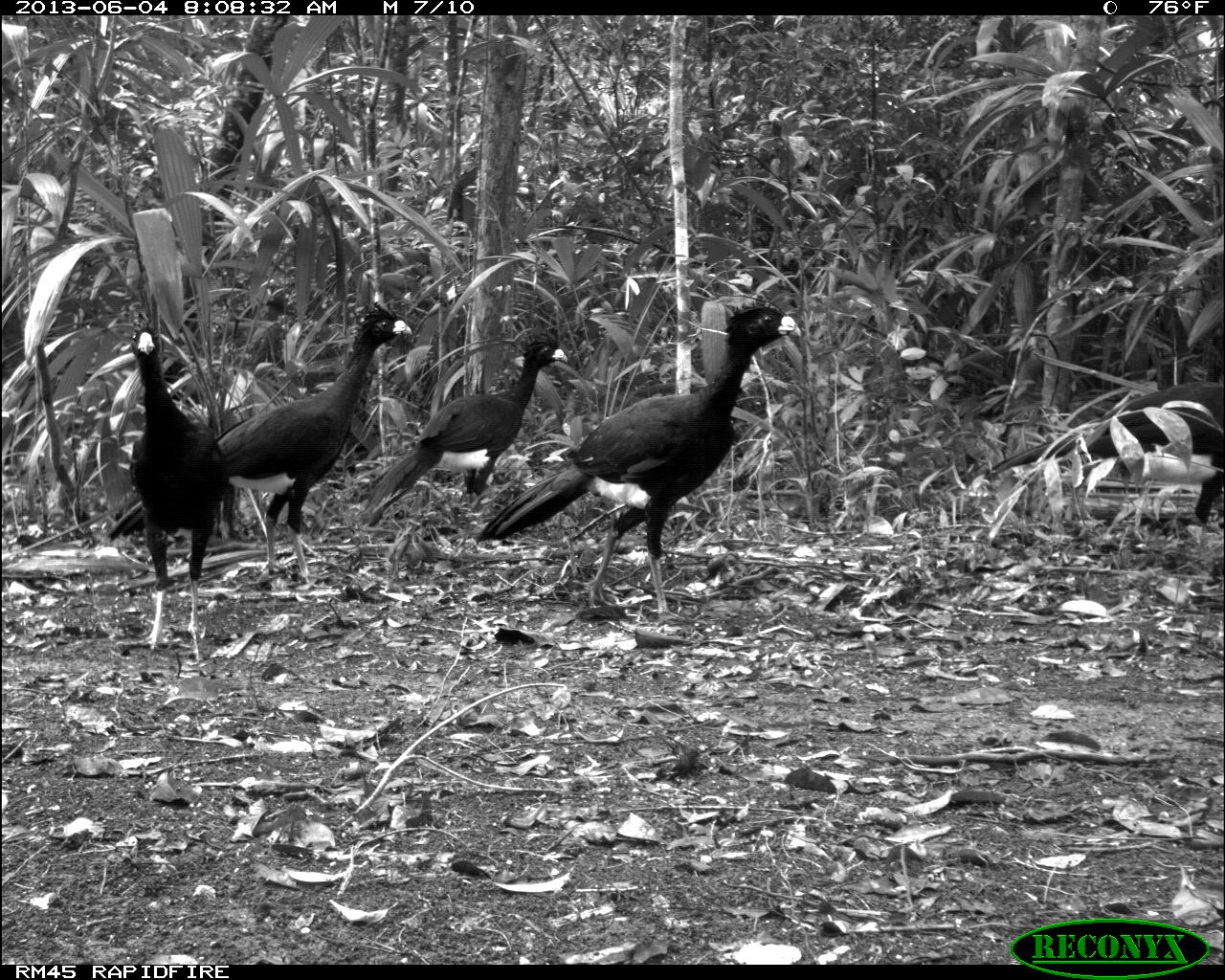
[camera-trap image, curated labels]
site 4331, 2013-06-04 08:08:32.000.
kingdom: Animalia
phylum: Chordata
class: Aves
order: Galliformes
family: Cracidae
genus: Crax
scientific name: Crax rubra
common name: great curassow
Crax rubra (great curassow), count 5.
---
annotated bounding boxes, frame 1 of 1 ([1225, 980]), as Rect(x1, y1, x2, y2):
crax rubra: Rect(479, 300, 802, 616); Rect(107, 305, 413, 587); Rect(361, 335, 565, 517); Rect(984, 389, 1225, 539); Rect(121, 321, 220, 659)